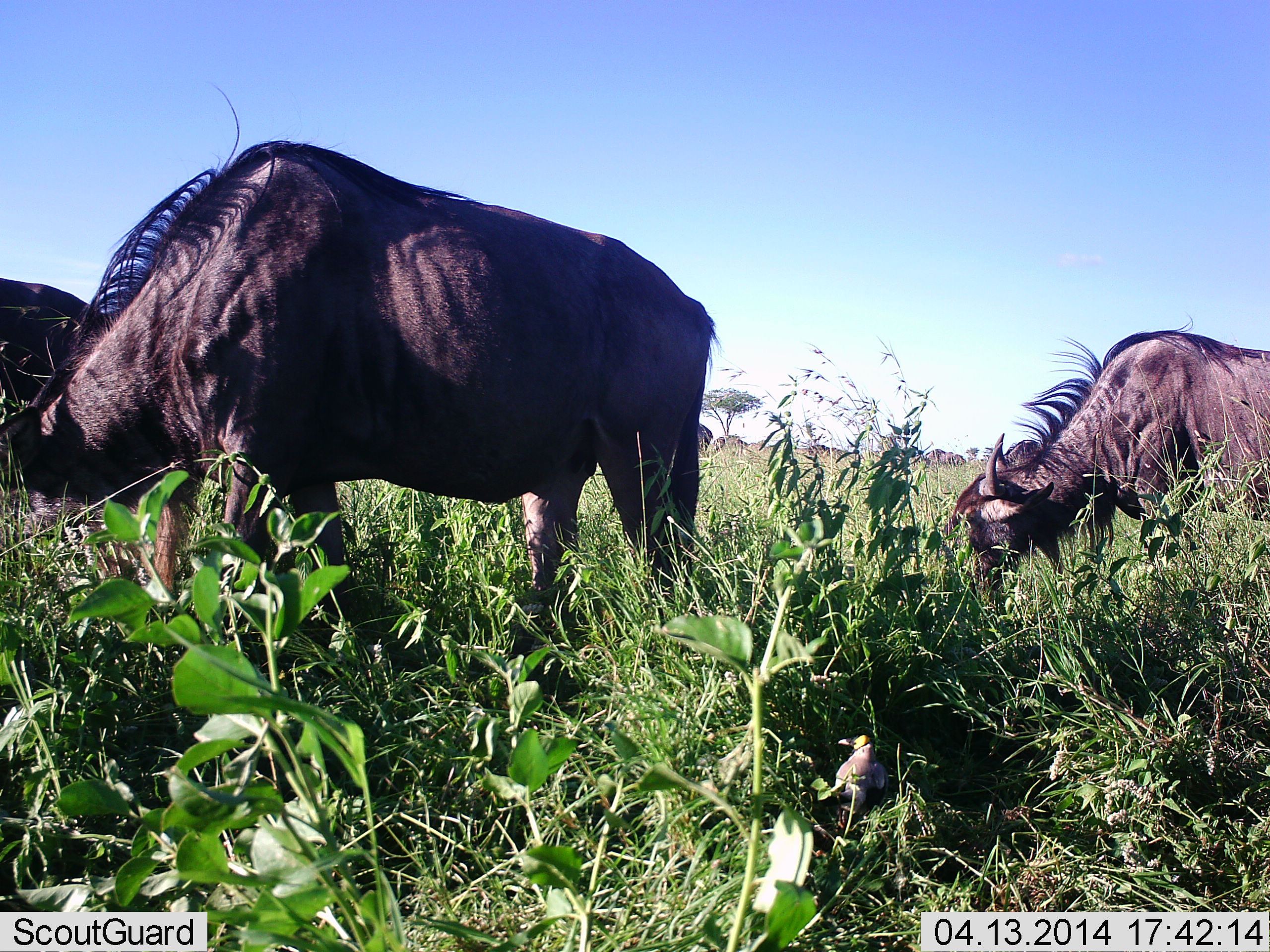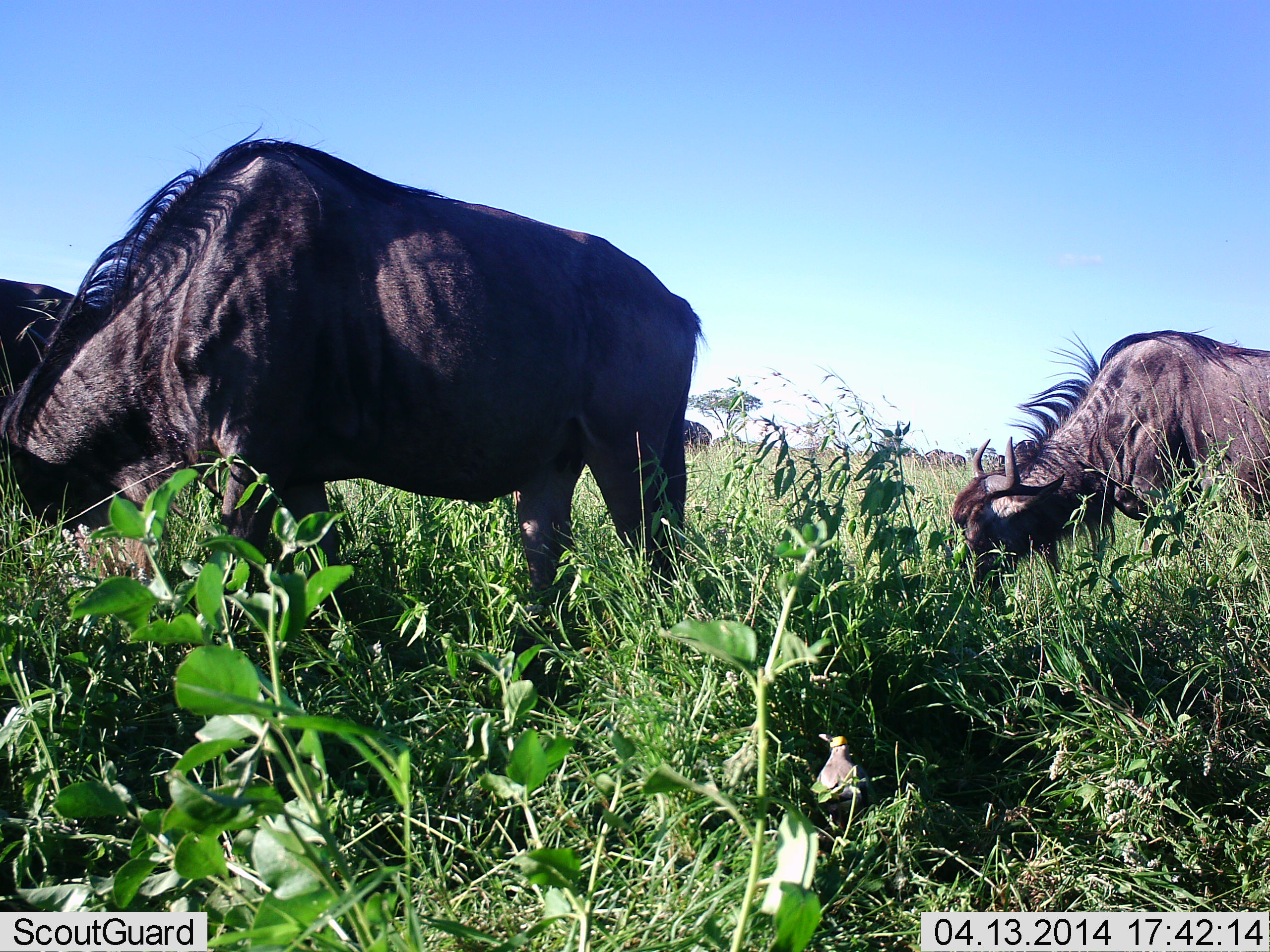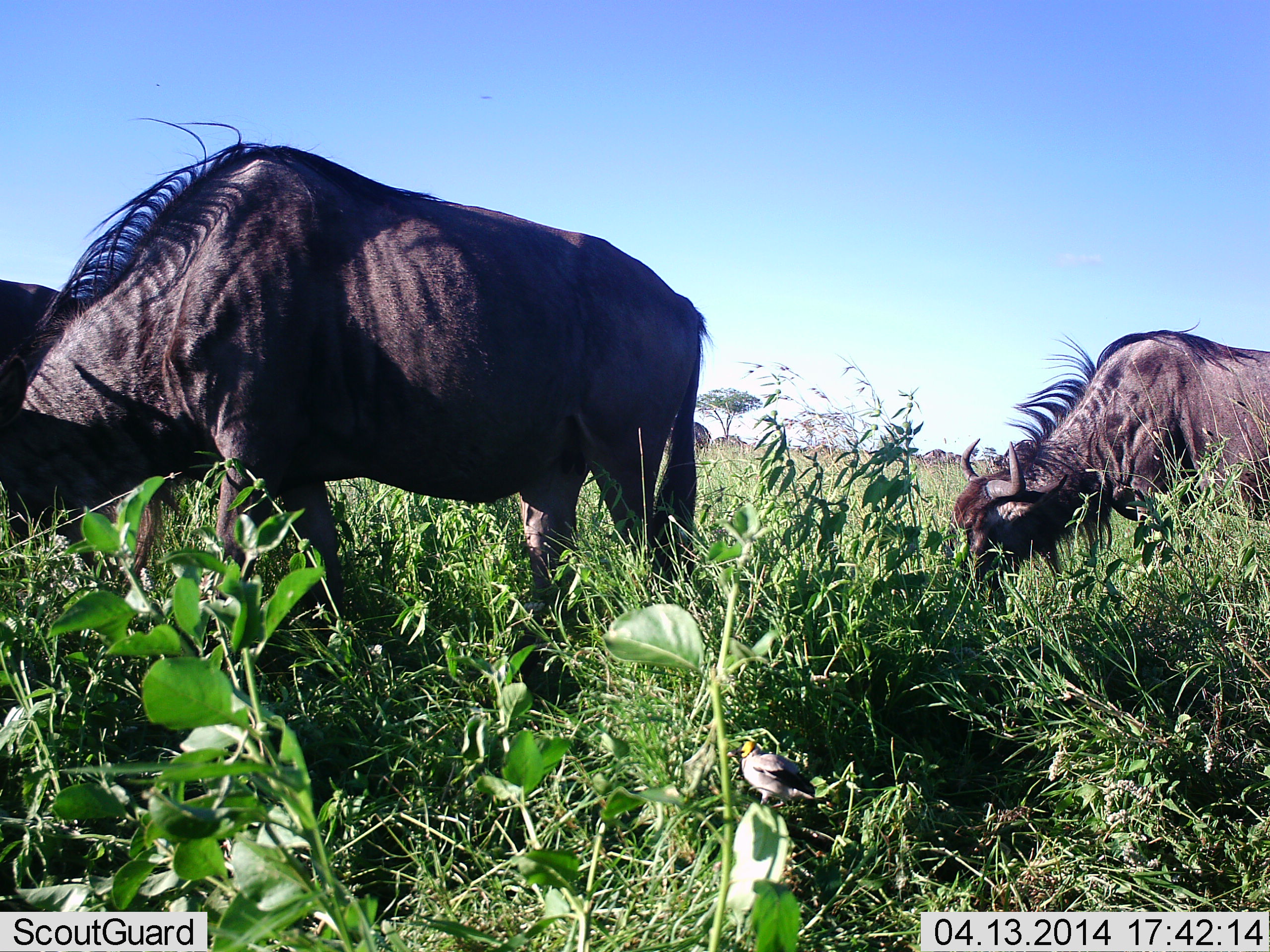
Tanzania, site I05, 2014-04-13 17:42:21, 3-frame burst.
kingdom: Animalia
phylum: Chordata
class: Mammalia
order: Artiodactyla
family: Bovidae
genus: Connochaetes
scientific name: Connochaetes taurinus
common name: blue wildebeest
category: wildebeest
Wildebeest (blue wildebeest) (Connochaetes taurinus), count 5. Behavior (volunteer vote fractions): standing 36%, resting 0%, moving 0%, interacting 0%. Young present (vote fraction): 0%. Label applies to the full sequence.